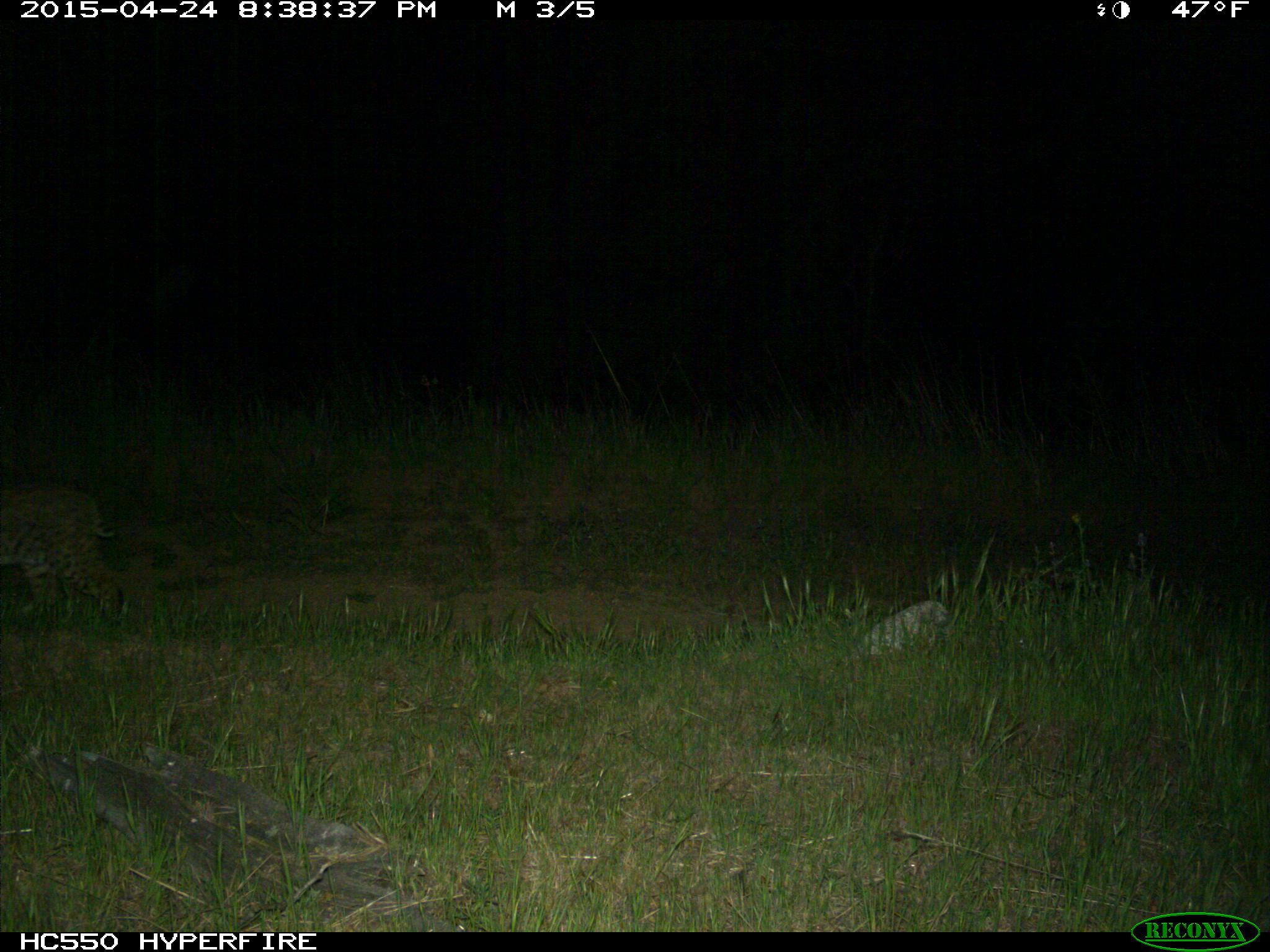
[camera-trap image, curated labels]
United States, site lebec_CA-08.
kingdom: Animalia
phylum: Chordata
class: Mammalia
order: Carnivora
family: Felidae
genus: Lynx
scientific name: Lynx rufus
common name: bobcat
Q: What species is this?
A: Lynx rufus (bobcat).